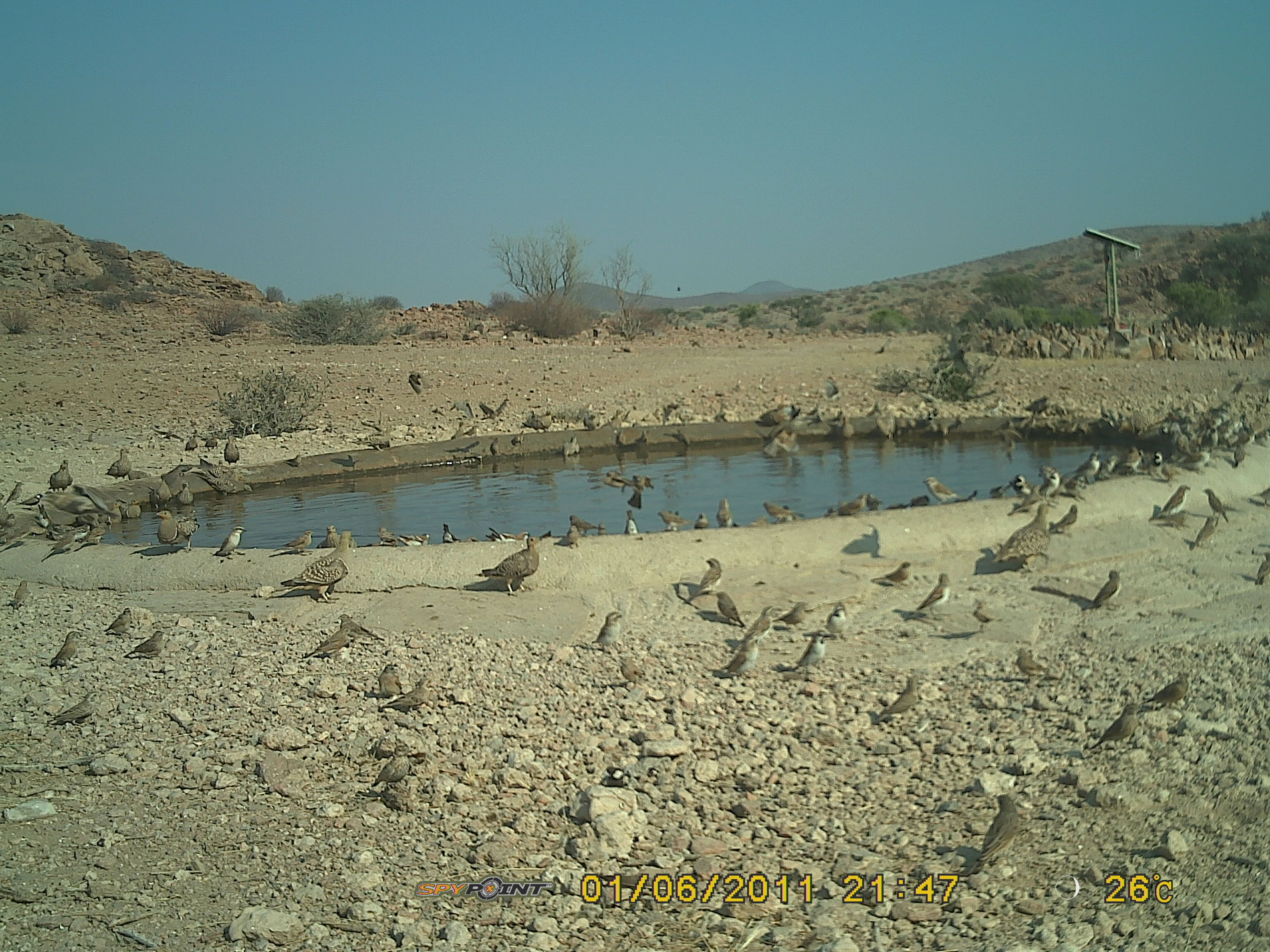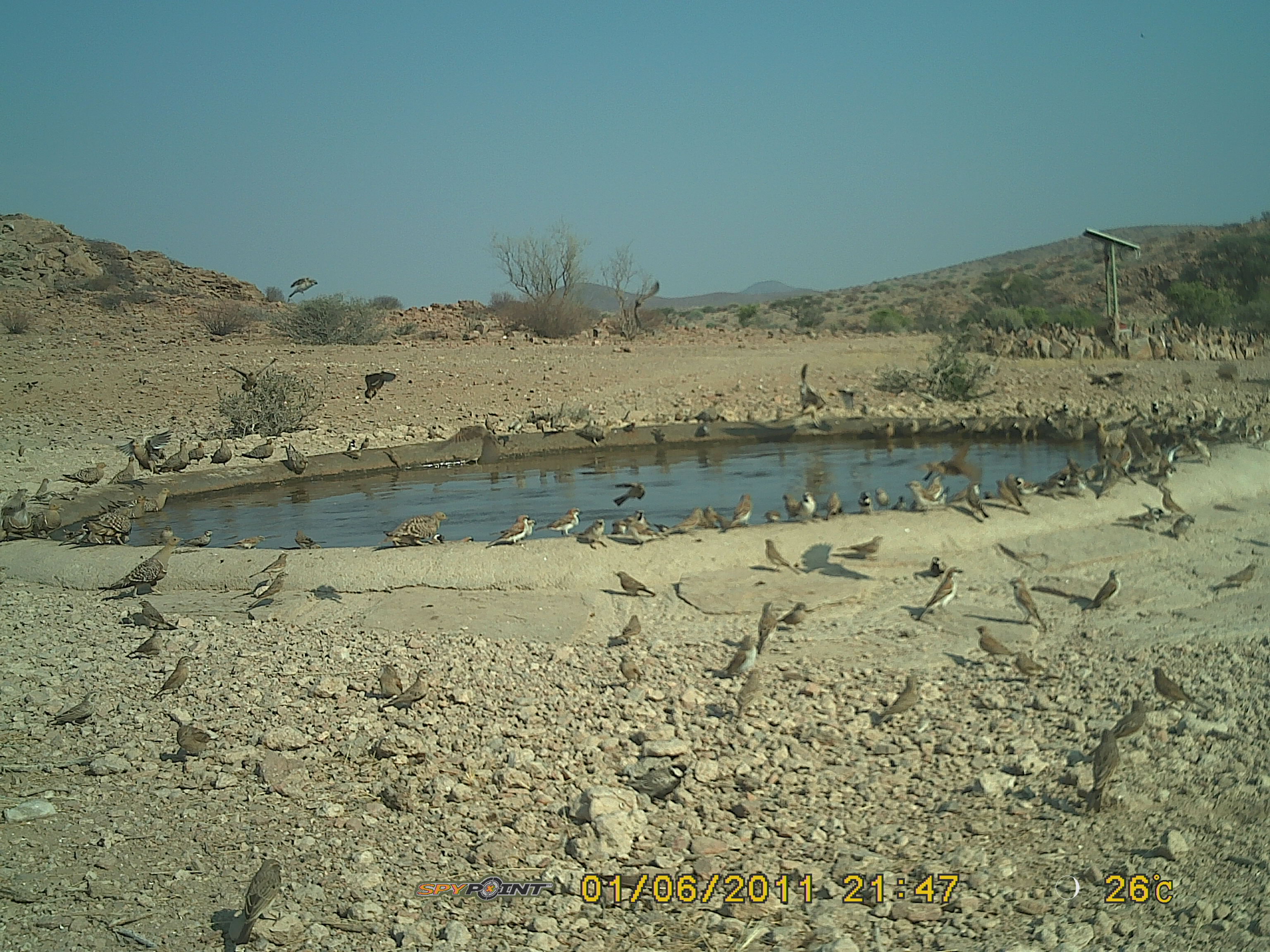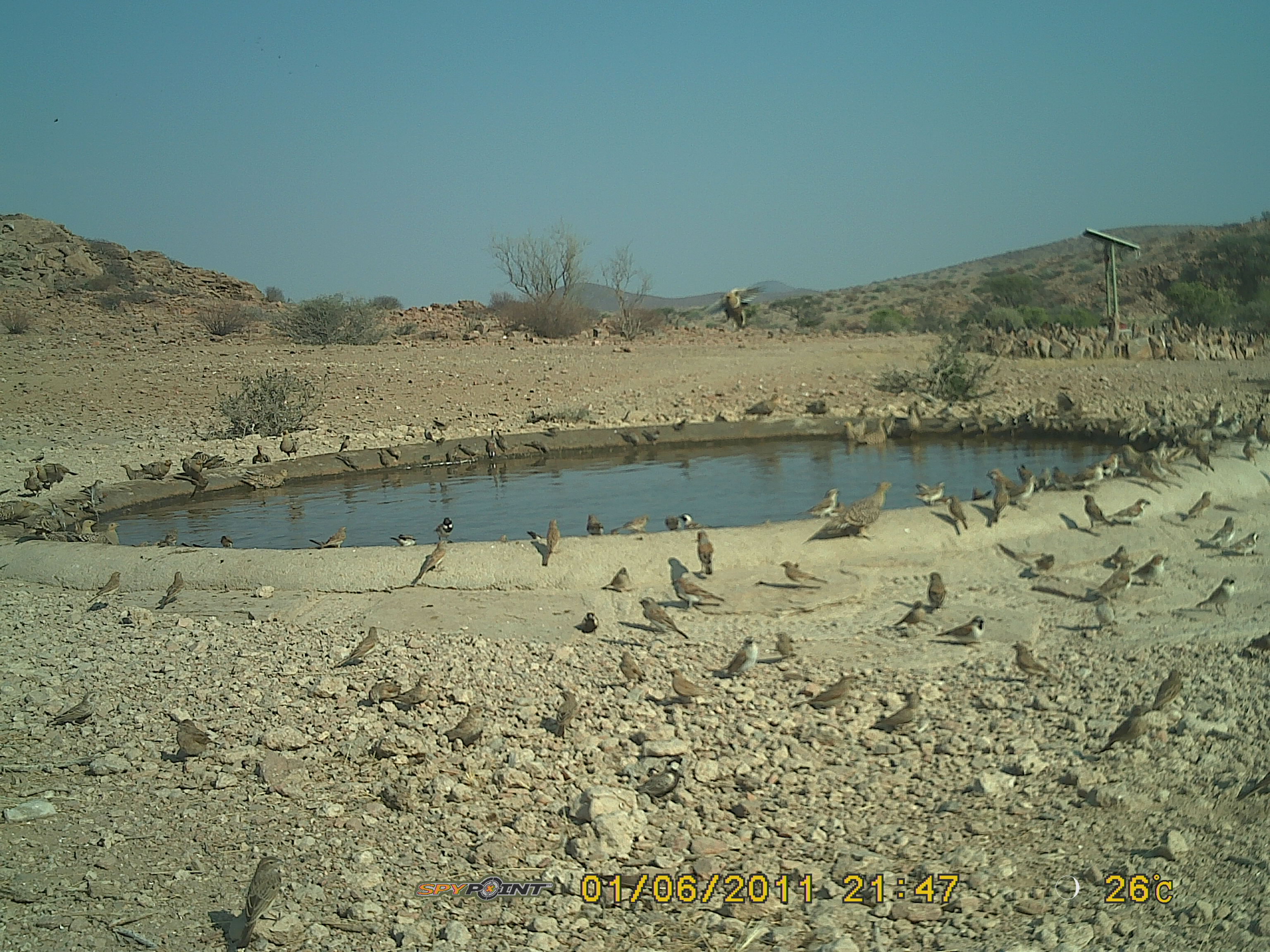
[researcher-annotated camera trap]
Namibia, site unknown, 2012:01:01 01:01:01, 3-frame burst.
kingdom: Animalia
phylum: Chordata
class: Aves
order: Pterocliformes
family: Pteroclidae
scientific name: Pteroclidae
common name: sandgrouse